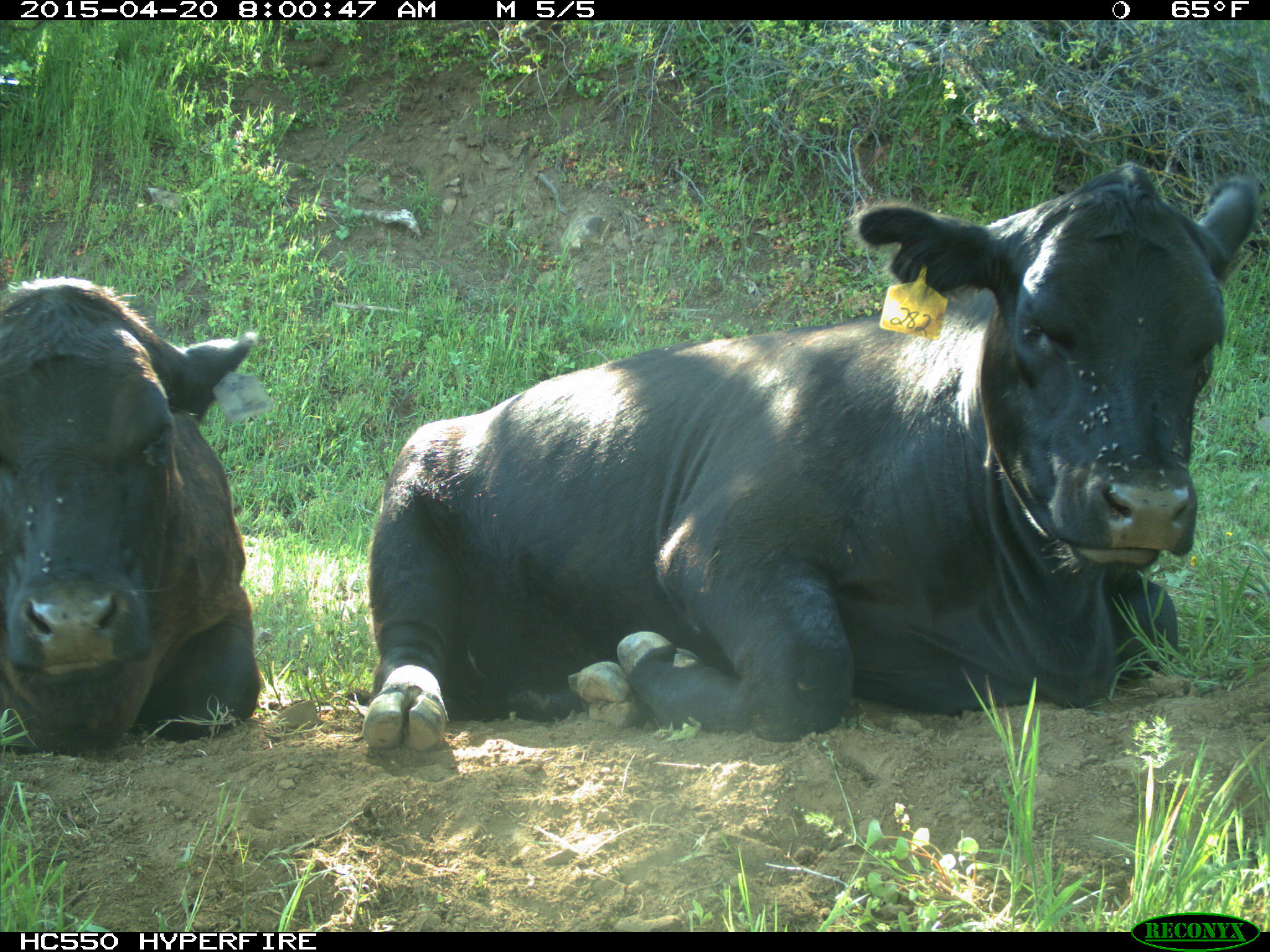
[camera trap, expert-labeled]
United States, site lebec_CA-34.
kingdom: Animalia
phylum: Chordata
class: Mammalia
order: Artiodactyla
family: Bovidae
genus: Bos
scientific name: Bos taurus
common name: domestic cow